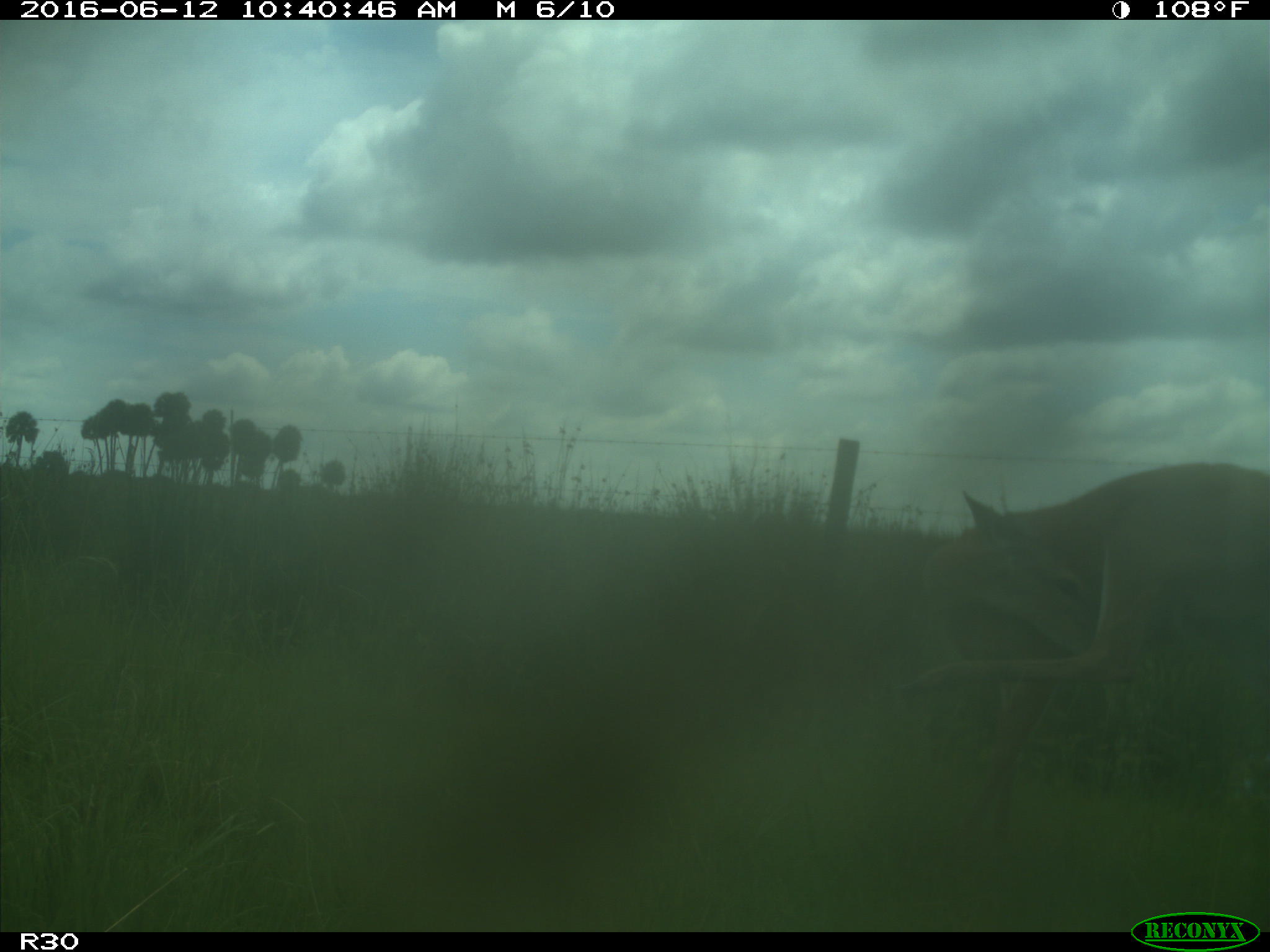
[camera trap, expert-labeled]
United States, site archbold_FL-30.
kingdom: Animalia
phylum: Chordata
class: Mammalia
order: Artiodactyla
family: Cervidae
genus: Odocoileus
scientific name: Odocoileus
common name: deer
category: unidentified deer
Unidentified deer (deer) (Odocoileus).